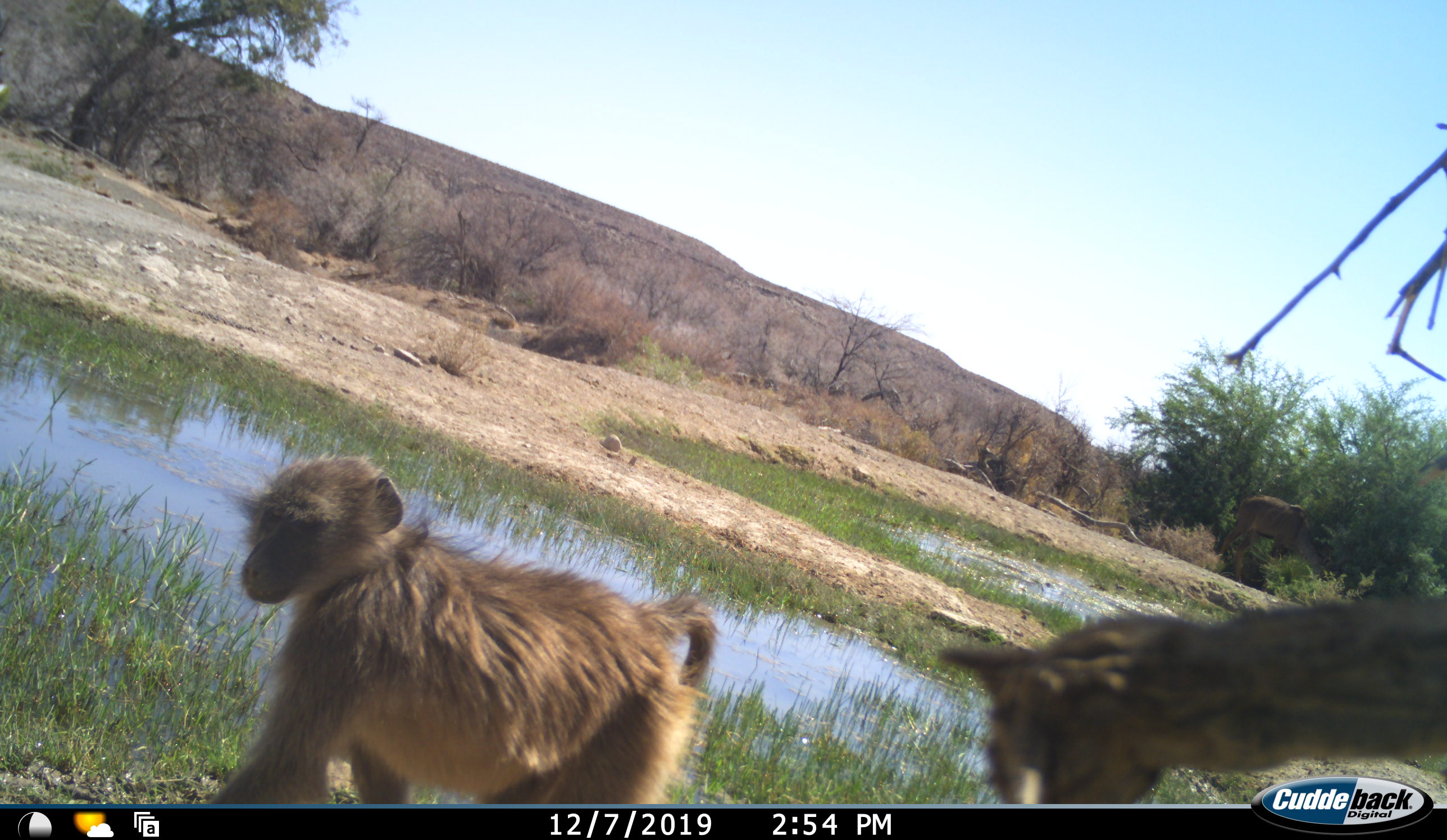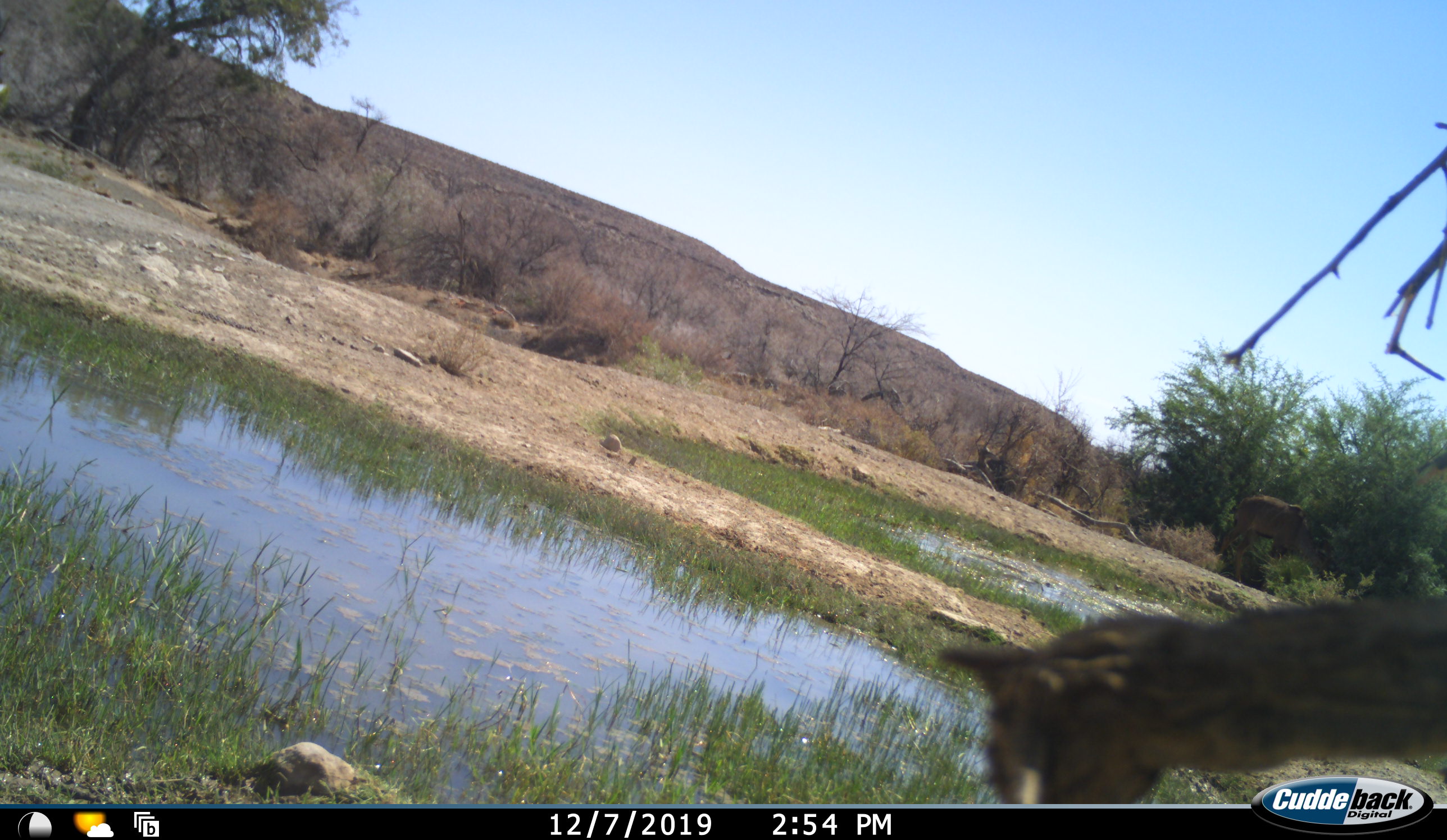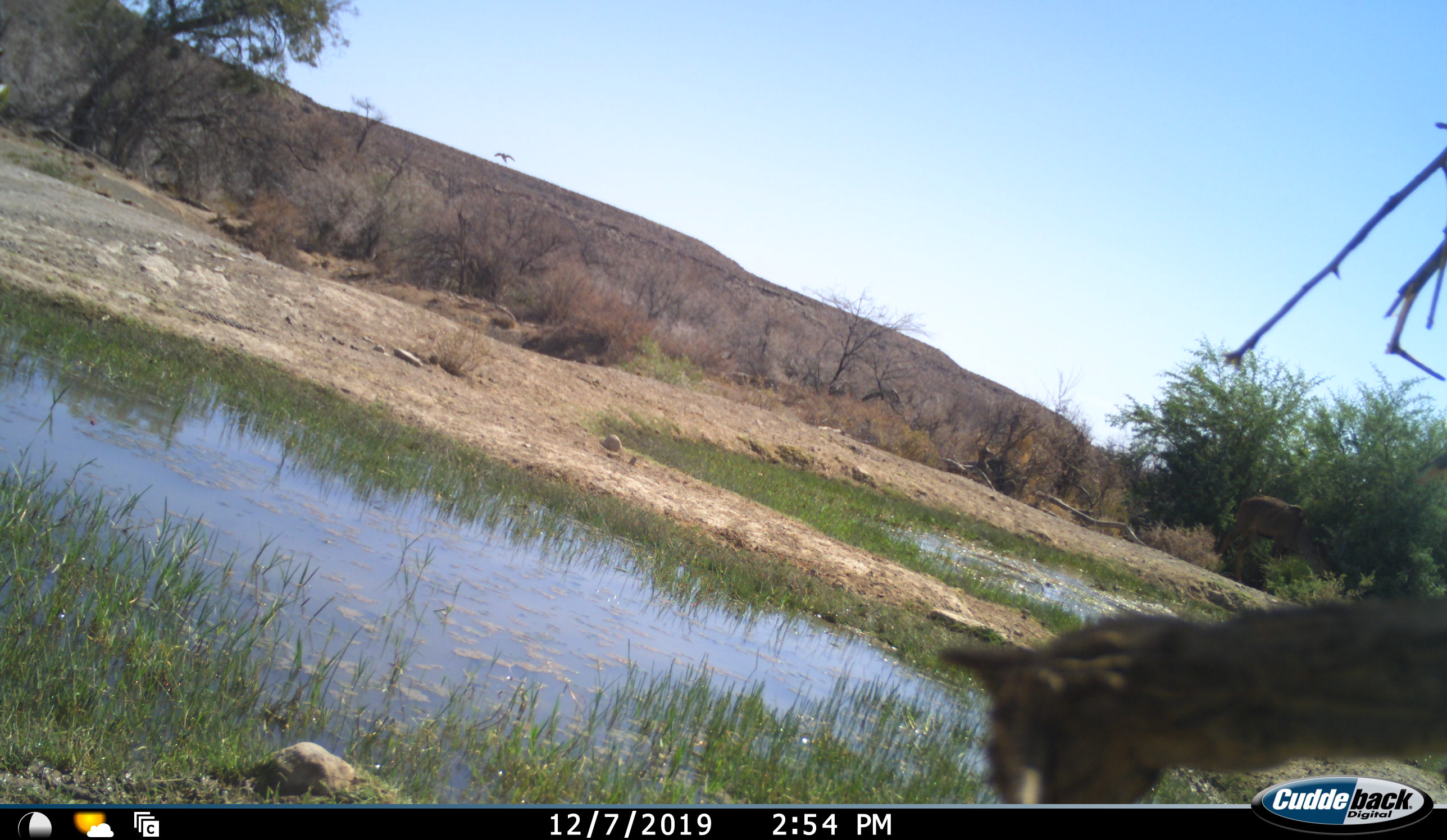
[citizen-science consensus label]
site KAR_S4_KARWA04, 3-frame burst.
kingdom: Animalia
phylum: Chordata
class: Mammalia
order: Primates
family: Cercopithecidae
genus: Papio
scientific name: Papio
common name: baboon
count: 1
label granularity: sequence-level